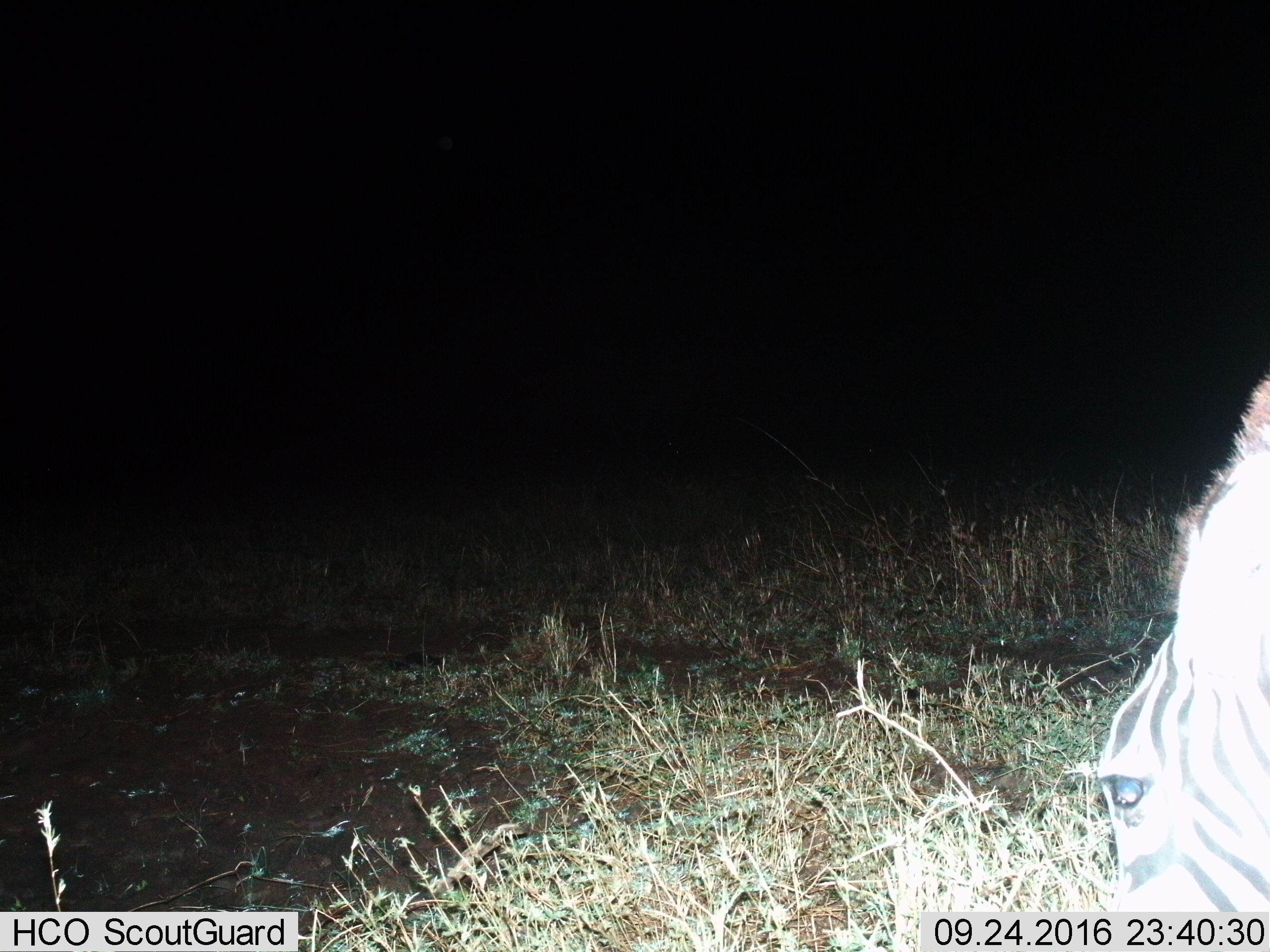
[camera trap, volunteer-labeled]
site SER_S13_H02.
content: unidentified animal